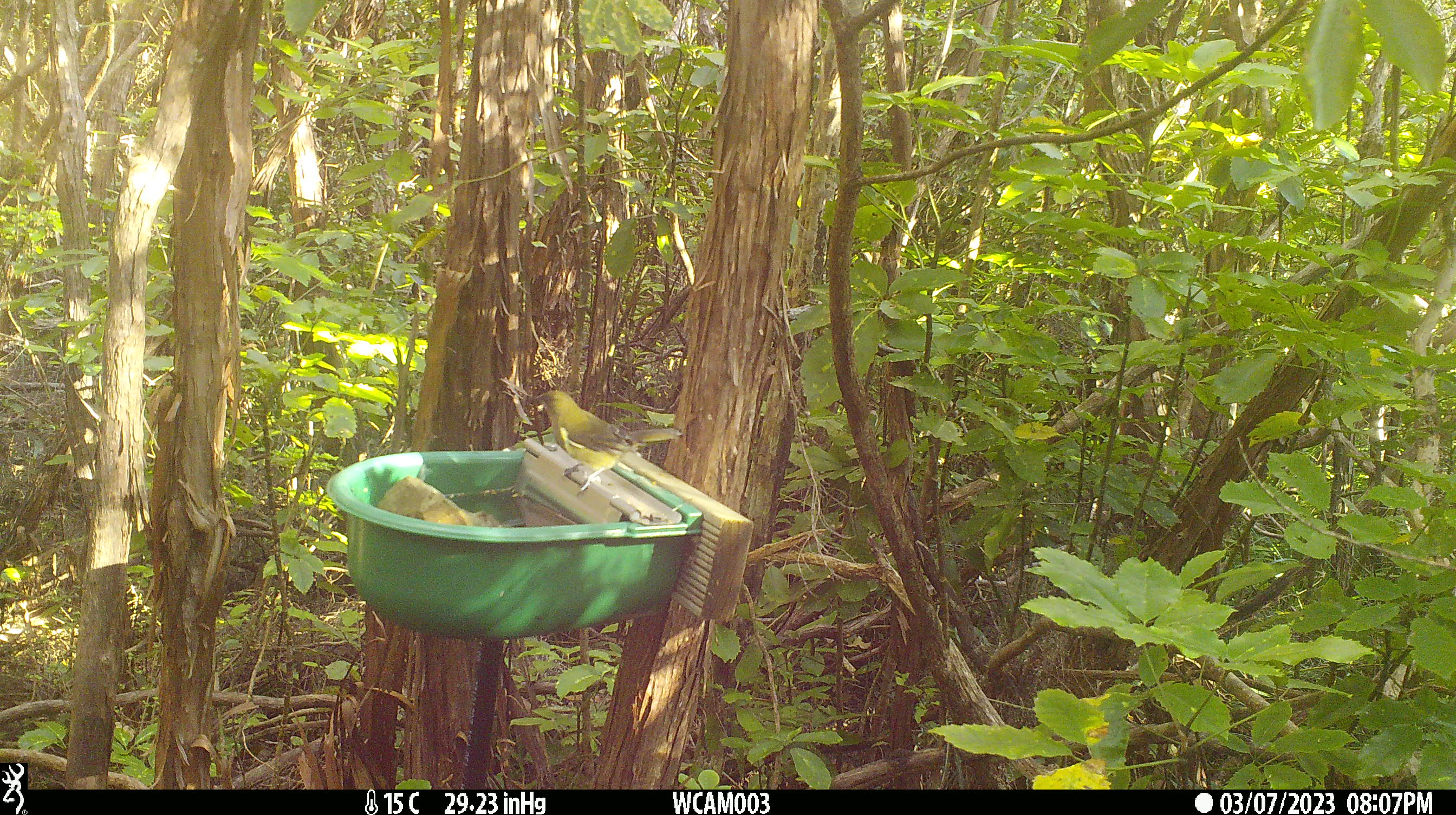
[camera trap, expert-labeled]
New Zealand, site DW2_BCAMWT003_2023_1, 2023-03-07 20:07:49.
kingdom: Animalia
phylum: Chordata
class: Aves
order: Passeriformes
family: Meliphagidae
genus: Anthornis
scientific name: Anthornis melanura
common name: new zealand bellbird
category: bellbird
Bellbird (new zealand bellbird) (Anthornis melanura).